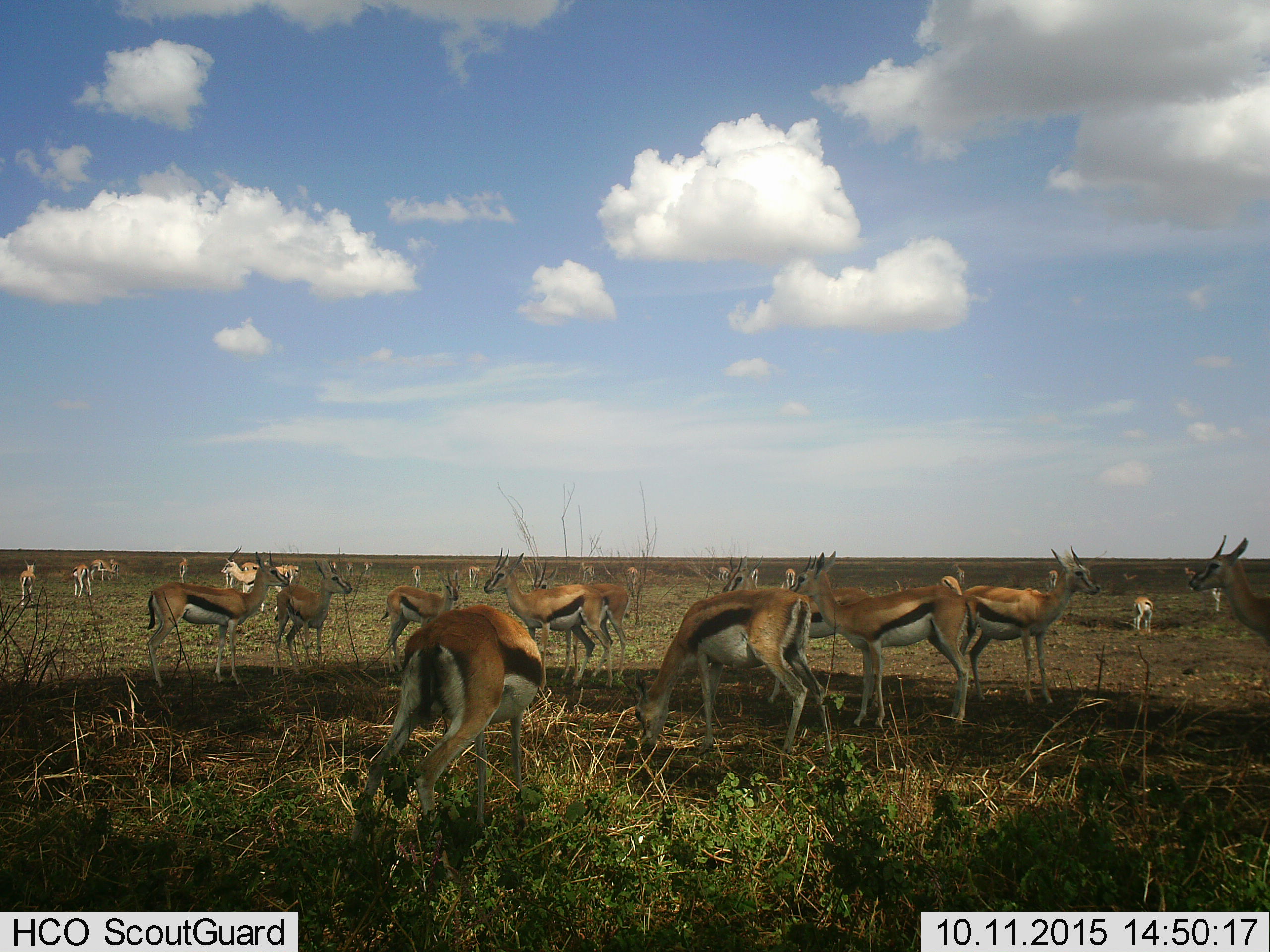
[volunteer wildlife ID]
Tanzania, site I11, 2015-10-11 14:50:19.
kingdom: Animalia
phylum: Chordata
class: Mammalia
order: Artiodactyla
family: Bovidae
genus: Eudorcas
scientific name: Eudorcas thomsonii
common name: thomson's gazelle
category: gazellethomsons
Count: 11-50.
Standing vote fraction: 90%.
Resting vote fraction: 0%.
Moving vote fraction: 30%.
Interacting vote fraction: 10%.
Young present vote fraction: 0%.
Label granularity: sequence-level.